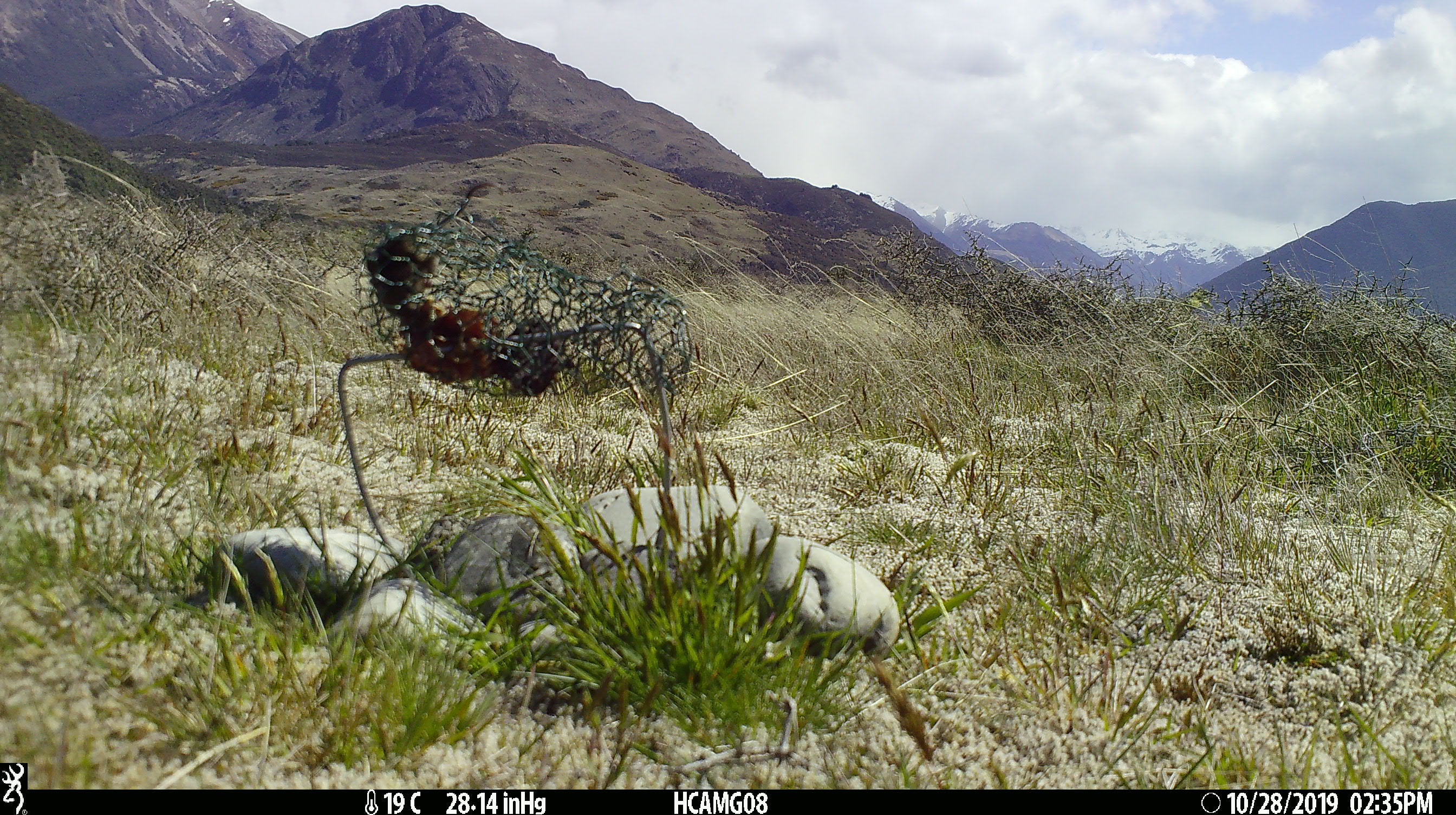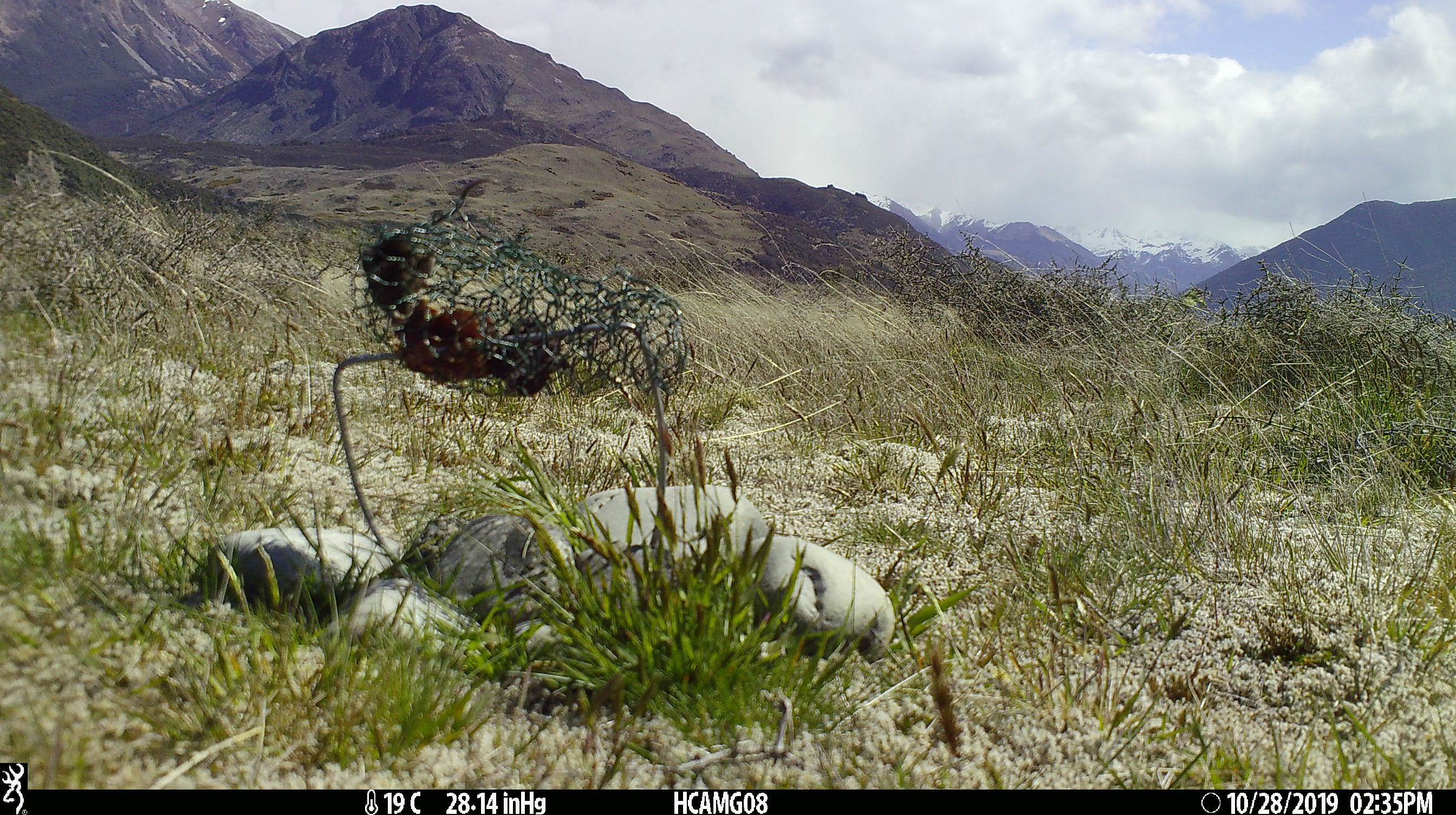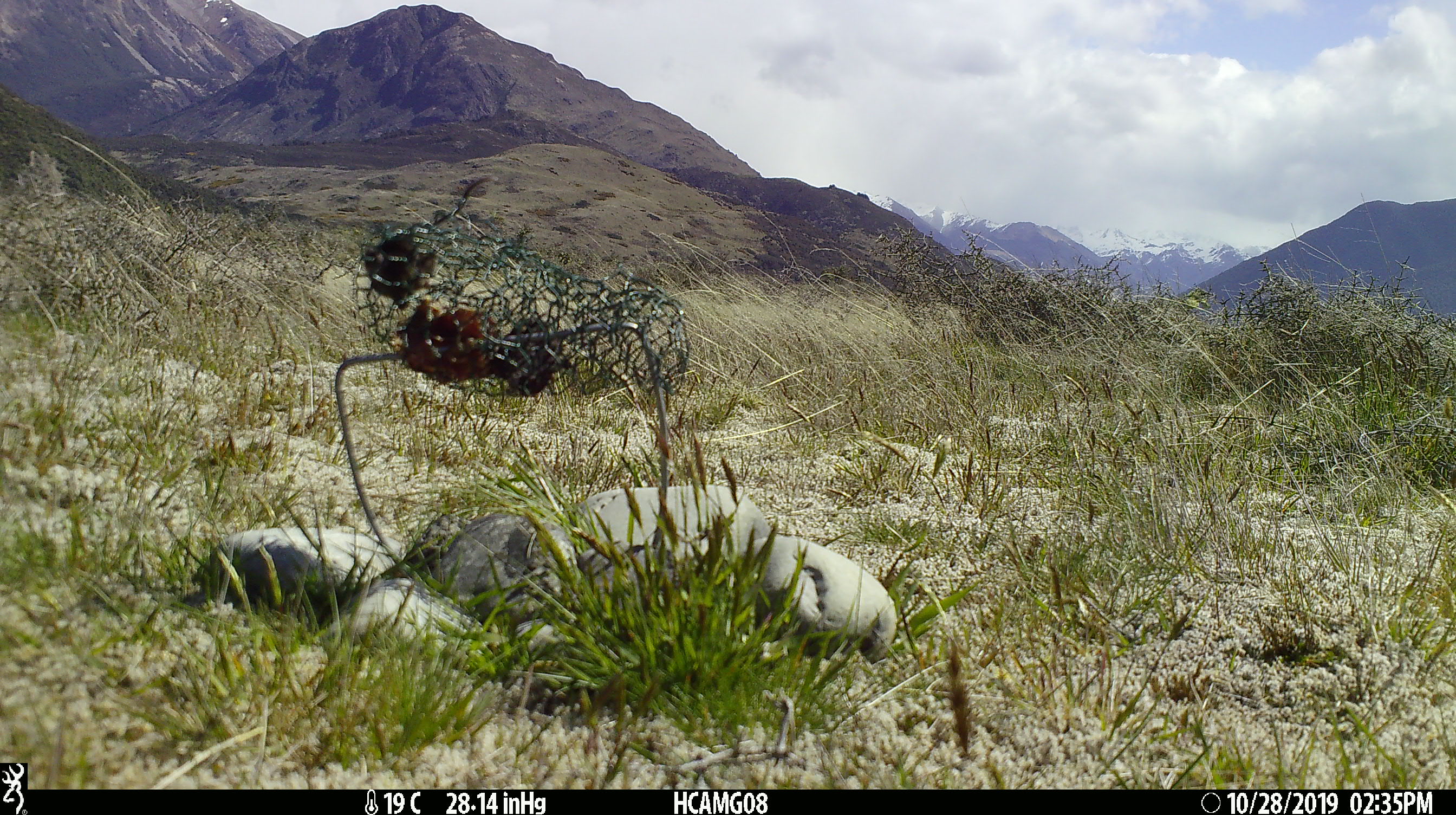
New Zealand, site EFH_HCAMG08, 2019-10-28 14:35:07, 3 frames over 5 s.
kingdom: Animalia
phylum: Chordata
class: Mammalia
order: Rodentia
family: Muridae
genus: Mus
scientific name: Mus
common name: mouse